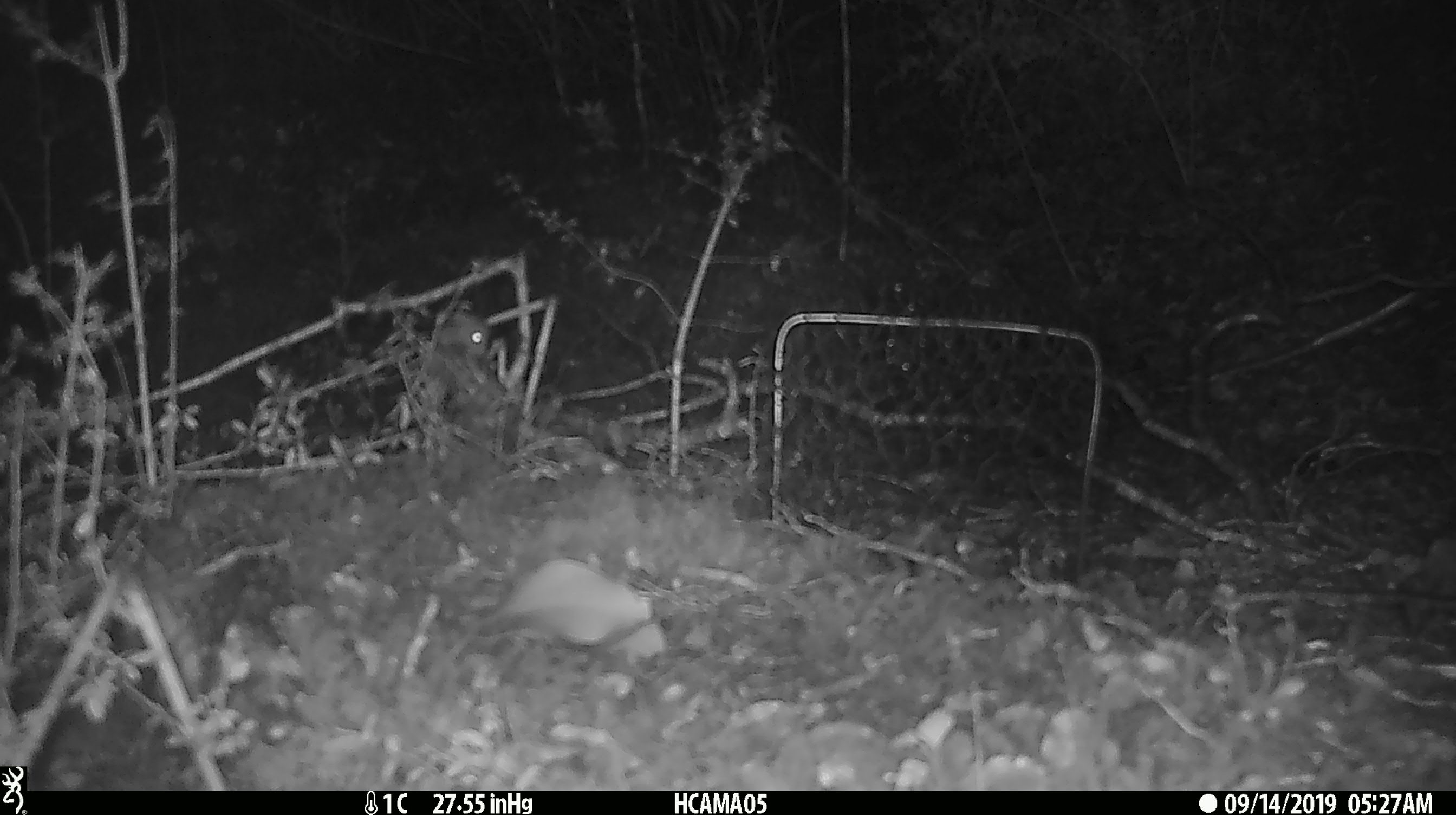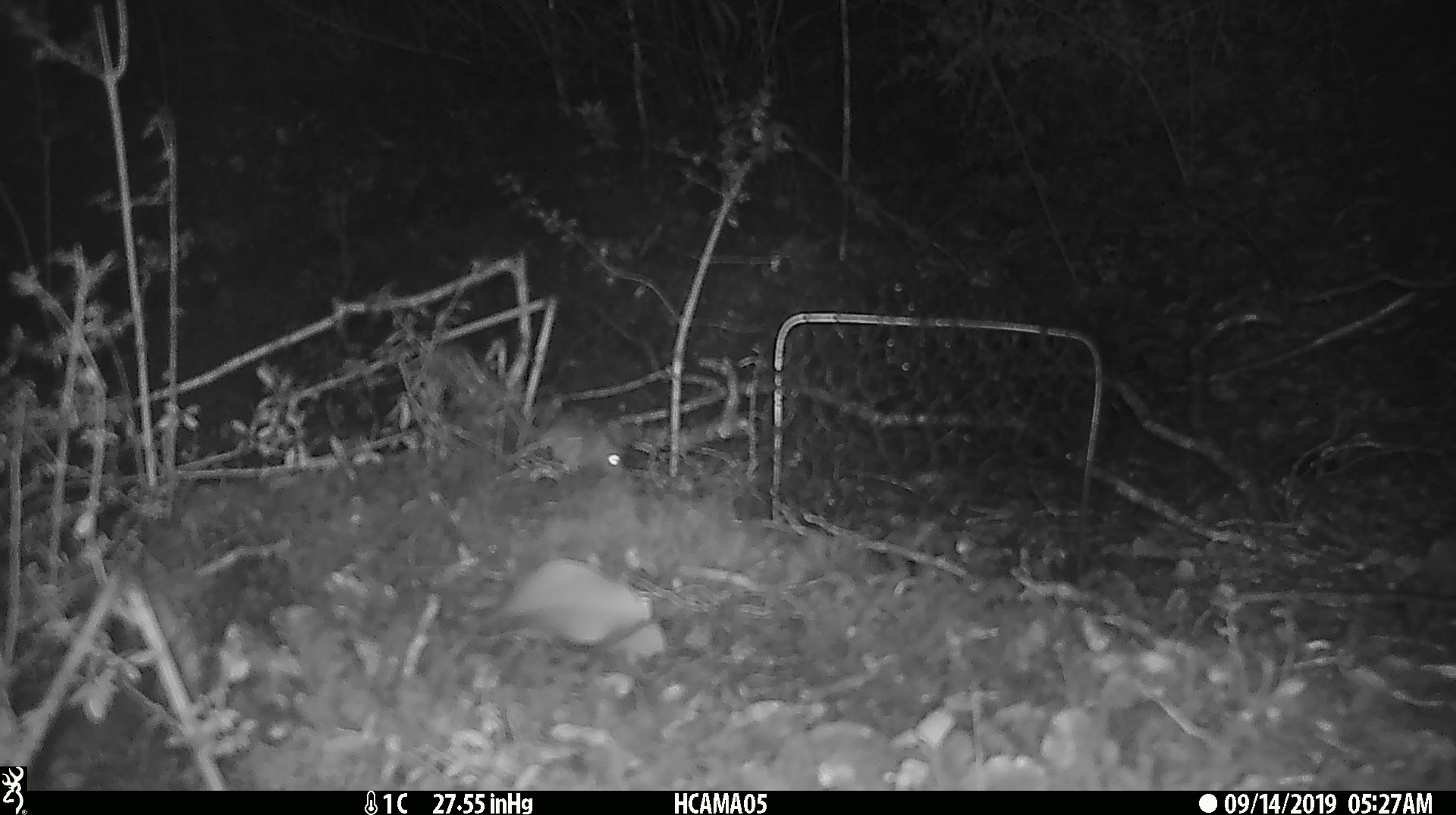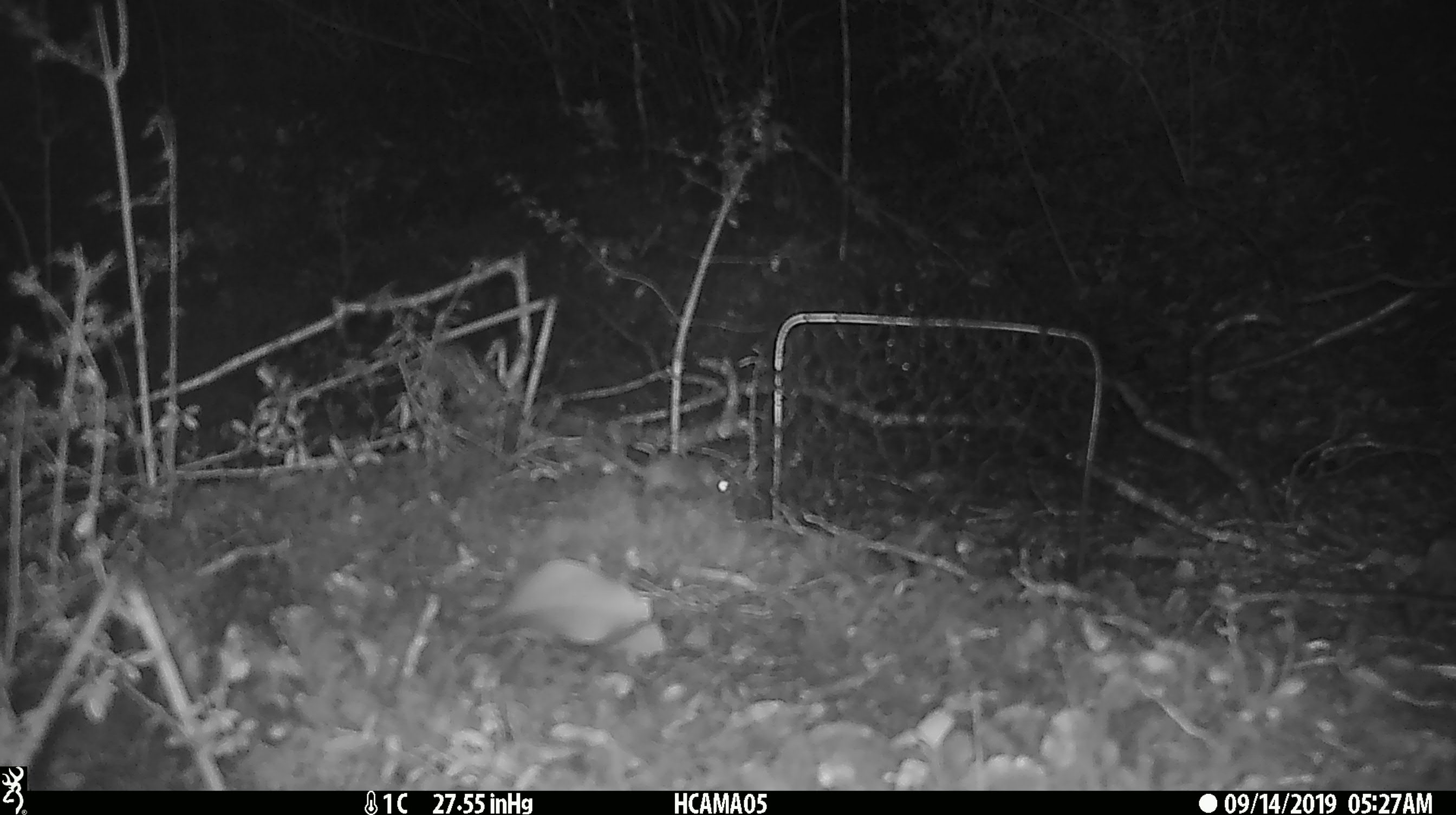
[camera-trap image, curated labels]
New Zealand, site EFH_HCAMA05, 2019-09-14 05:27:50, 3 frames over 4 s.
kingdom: Animalia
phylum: Chordata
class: Mammalia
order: Rodentia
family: Muridae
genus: Mus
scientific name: Mus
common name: mouse